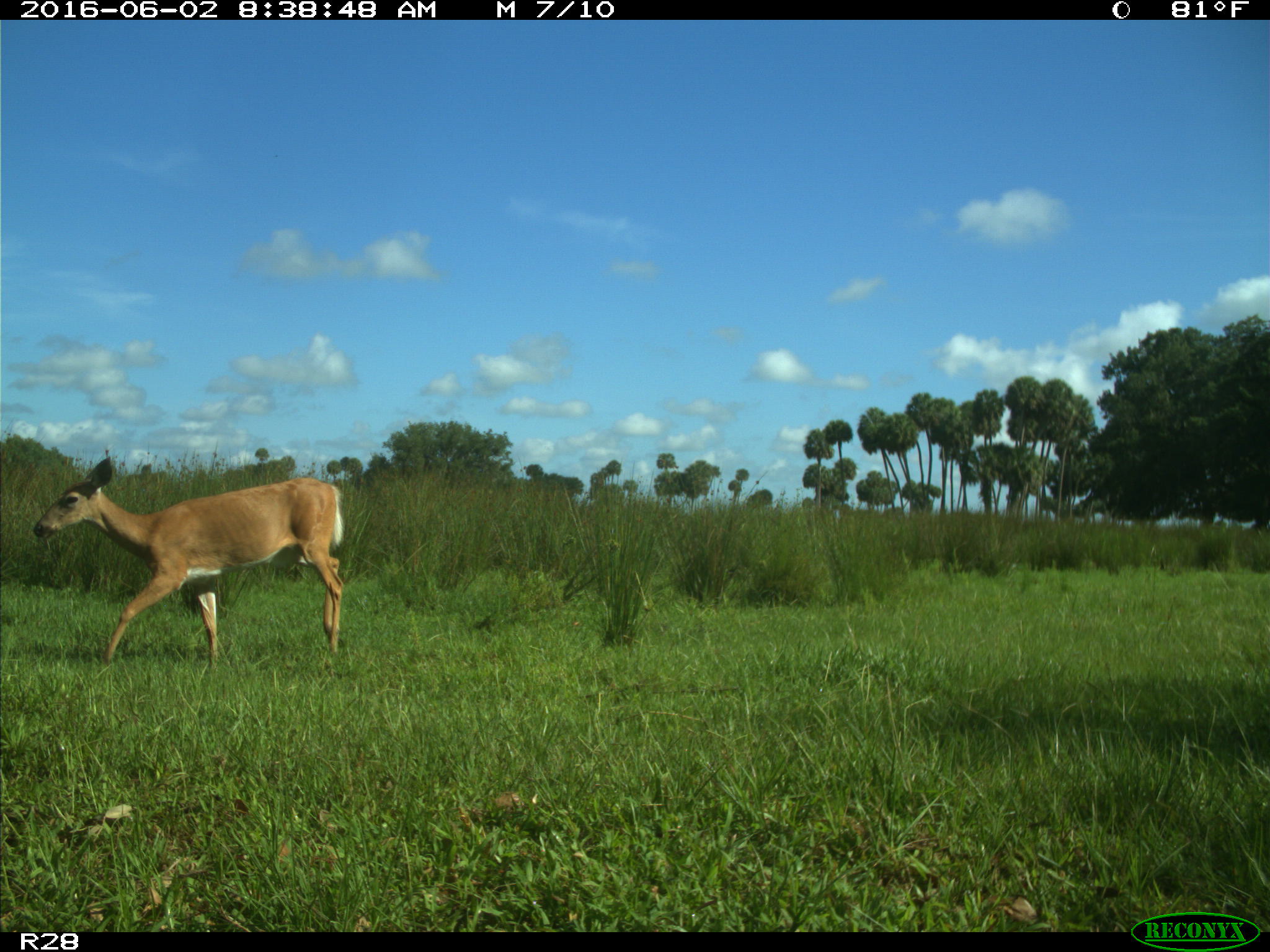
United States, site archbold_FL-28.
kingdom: Animalia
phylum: Chordata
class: Mammalia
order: Artiodactyla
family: Cervidae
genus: Odocoileus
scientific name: Odocoileus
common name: deer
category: unidentified deer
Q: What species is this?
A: Unidentified deer (deer) (Odocoileus).